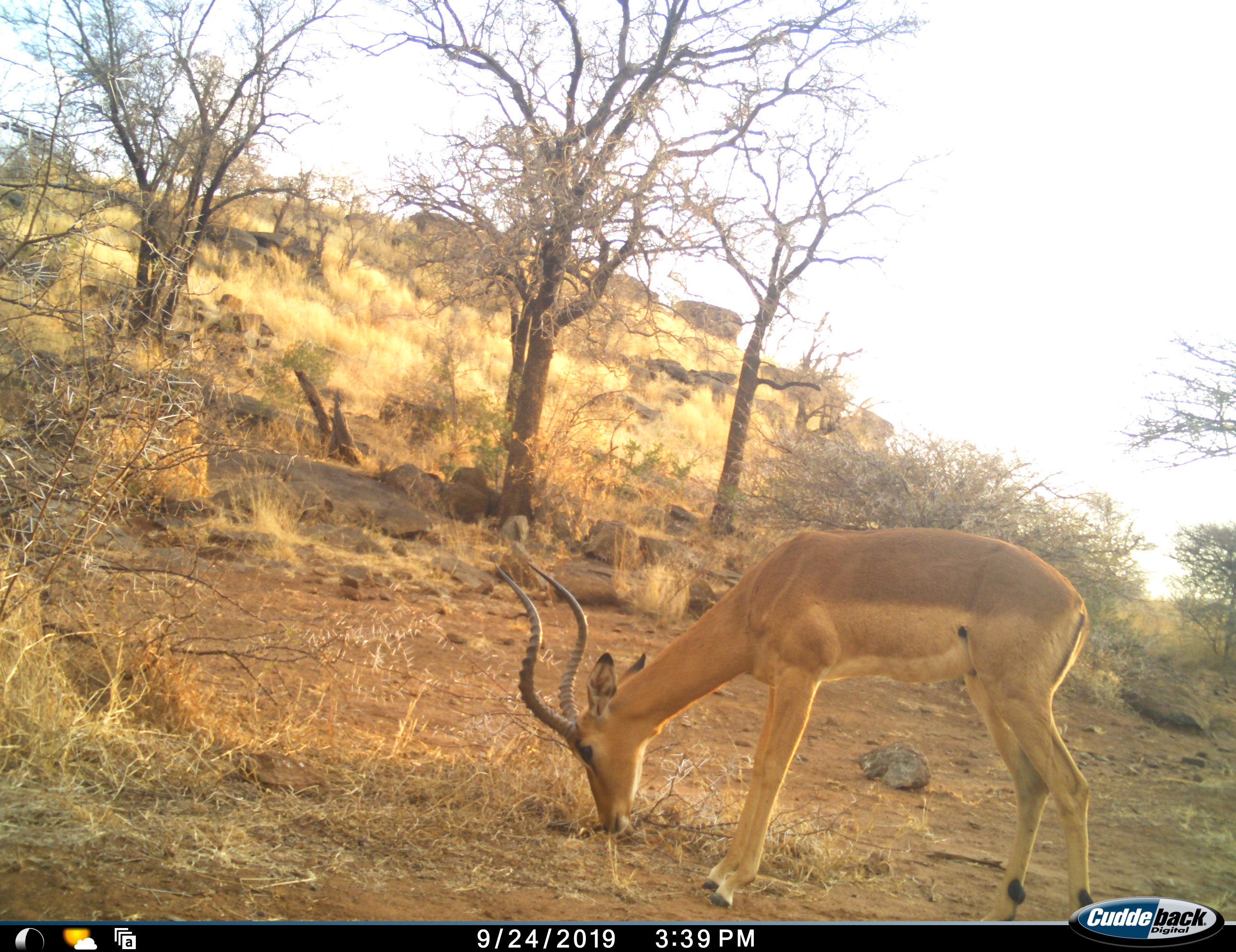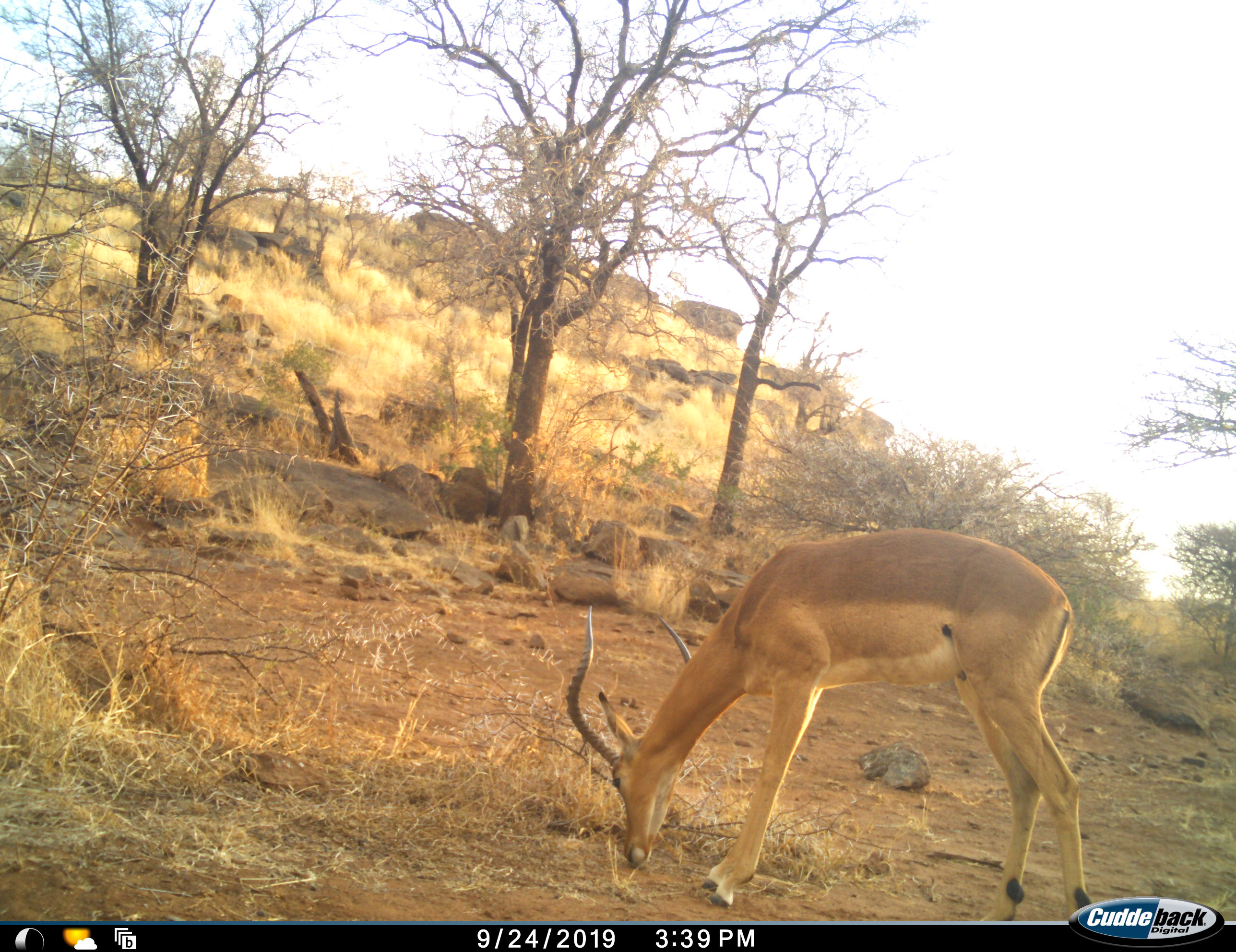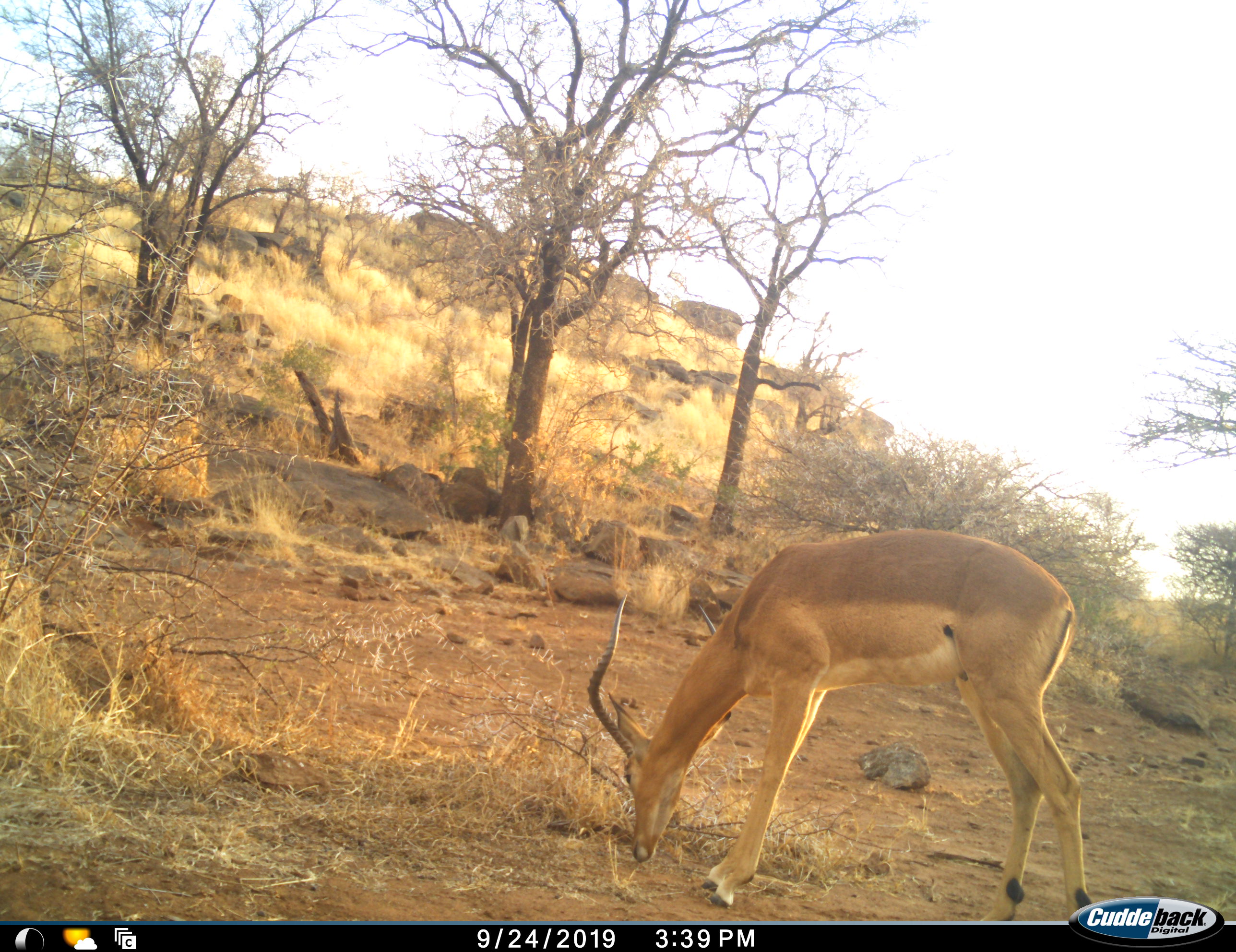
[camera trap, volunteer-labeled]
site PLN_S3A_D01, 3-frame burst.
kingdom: Animalia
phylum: Chordata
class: Mammalia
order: Artiodactyla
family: Bovidae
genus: Aepyceros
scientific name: Aepyceros melampus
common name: impala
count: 1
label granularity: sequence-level